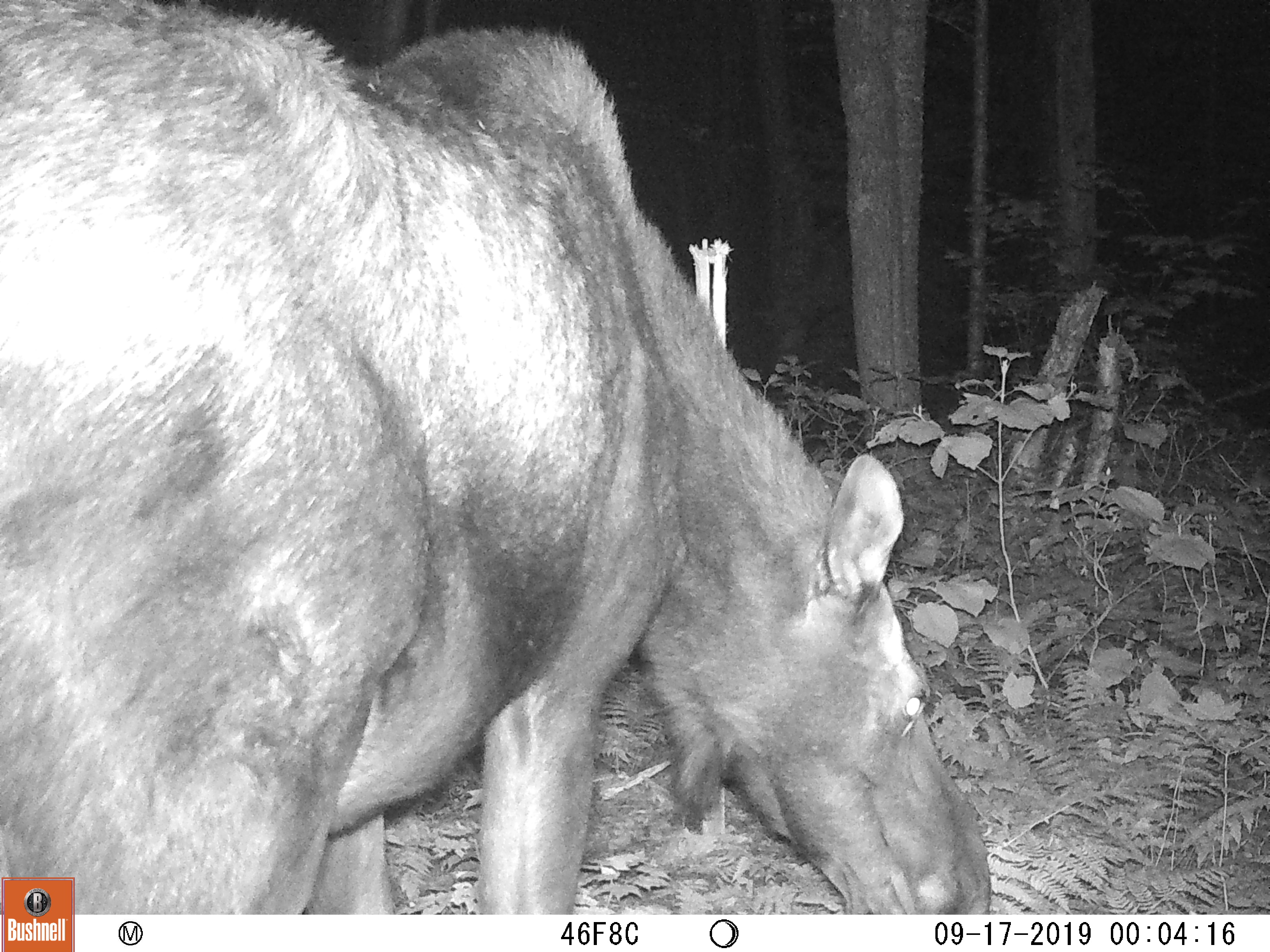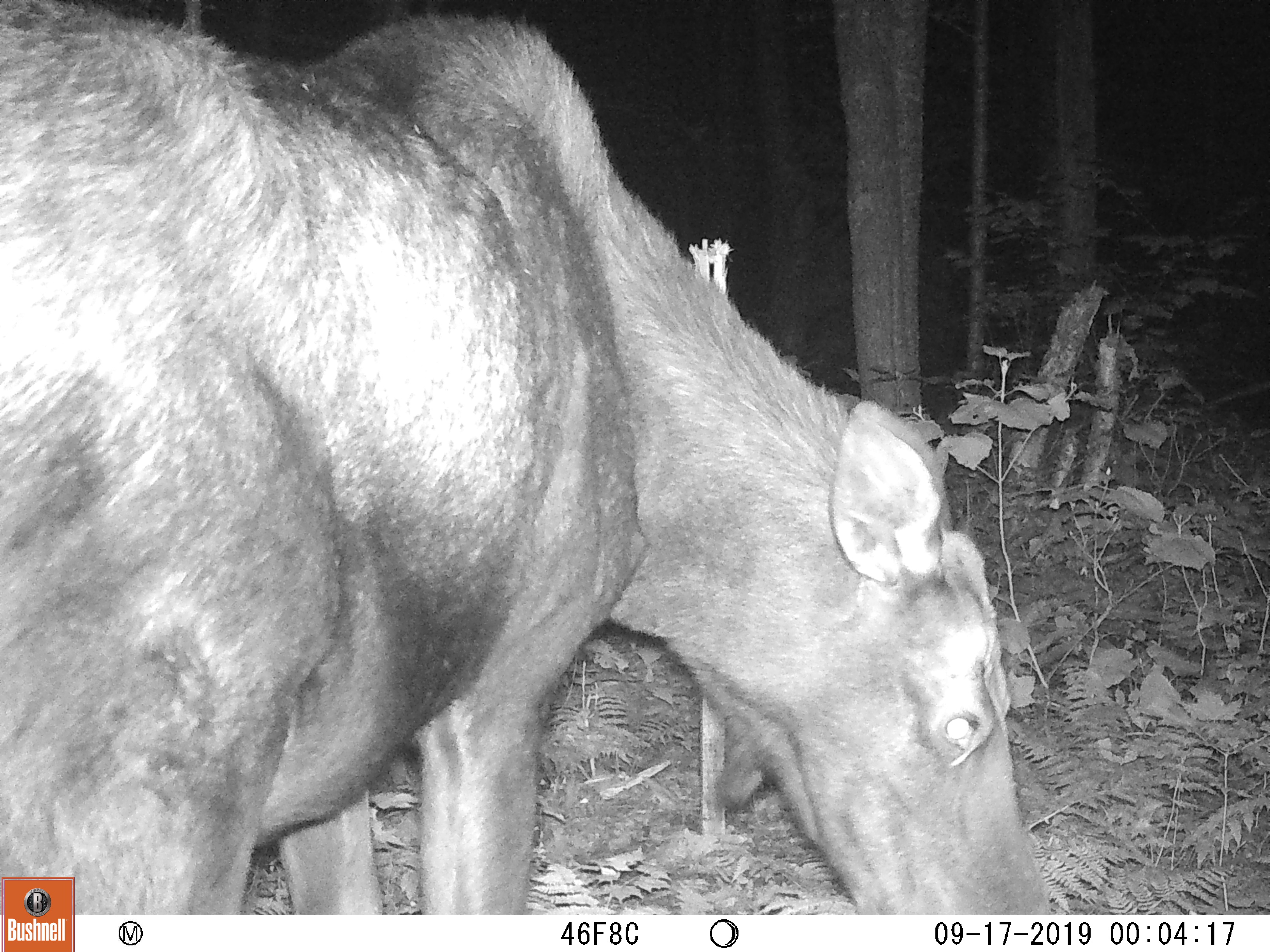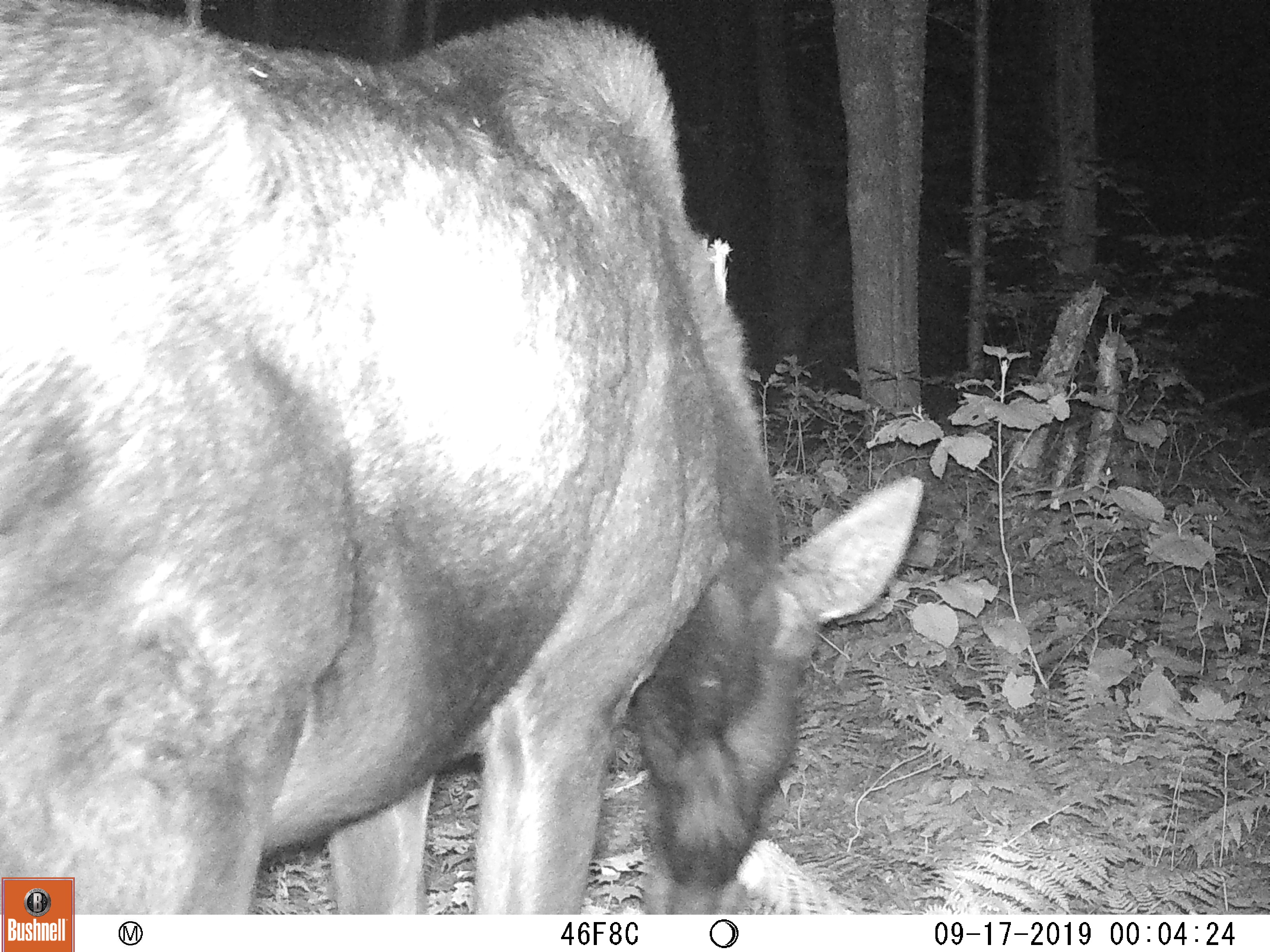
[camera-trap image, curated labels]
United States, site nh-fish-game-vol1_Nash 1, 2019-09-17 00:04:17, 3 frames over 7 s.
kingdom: Animalia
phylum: Chordata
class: Mammalia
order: Artiodactyla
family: Cervidae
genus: Alces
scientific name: Alces alces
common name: moose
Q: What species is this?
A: Moose (Alces alces).